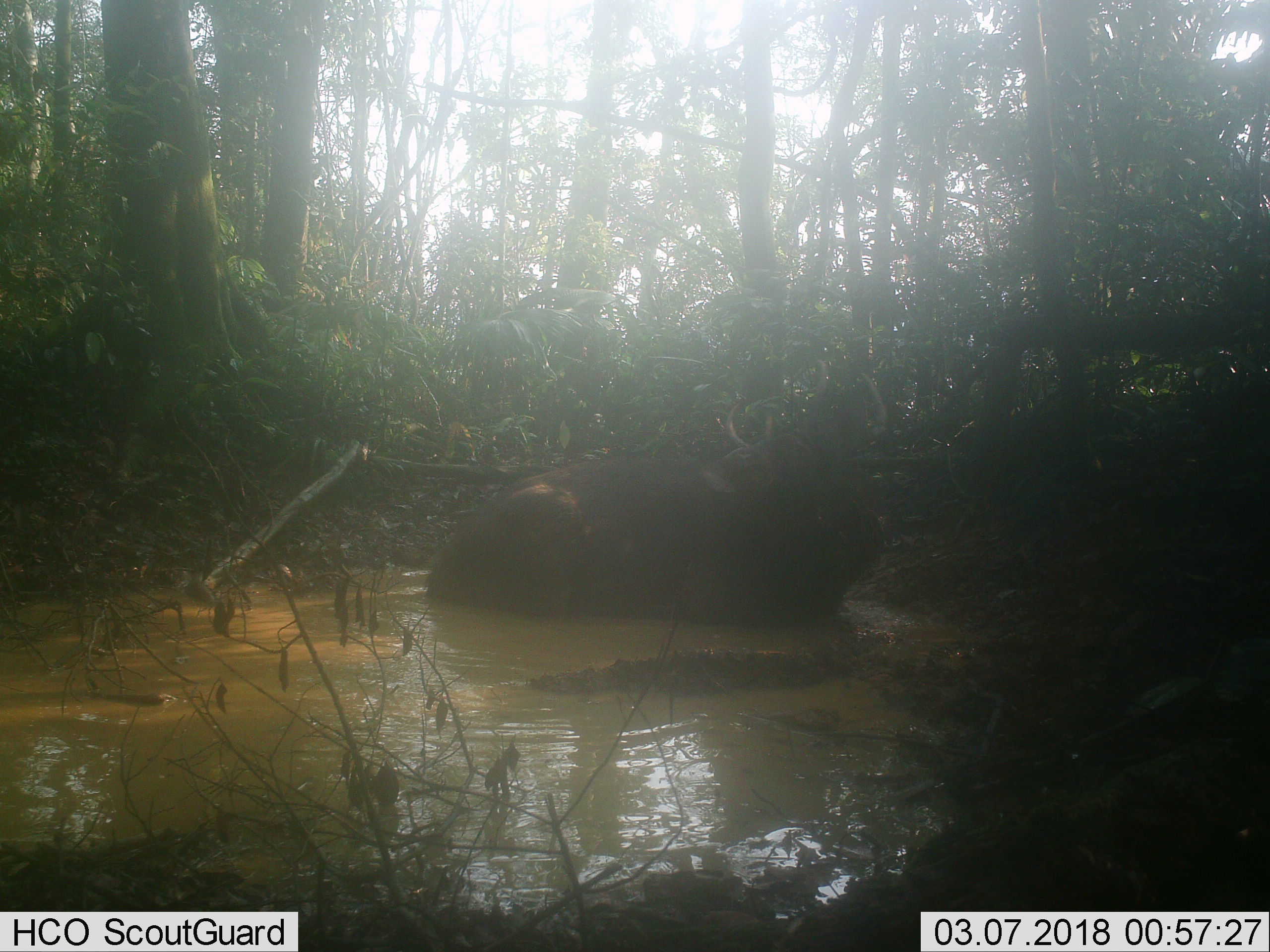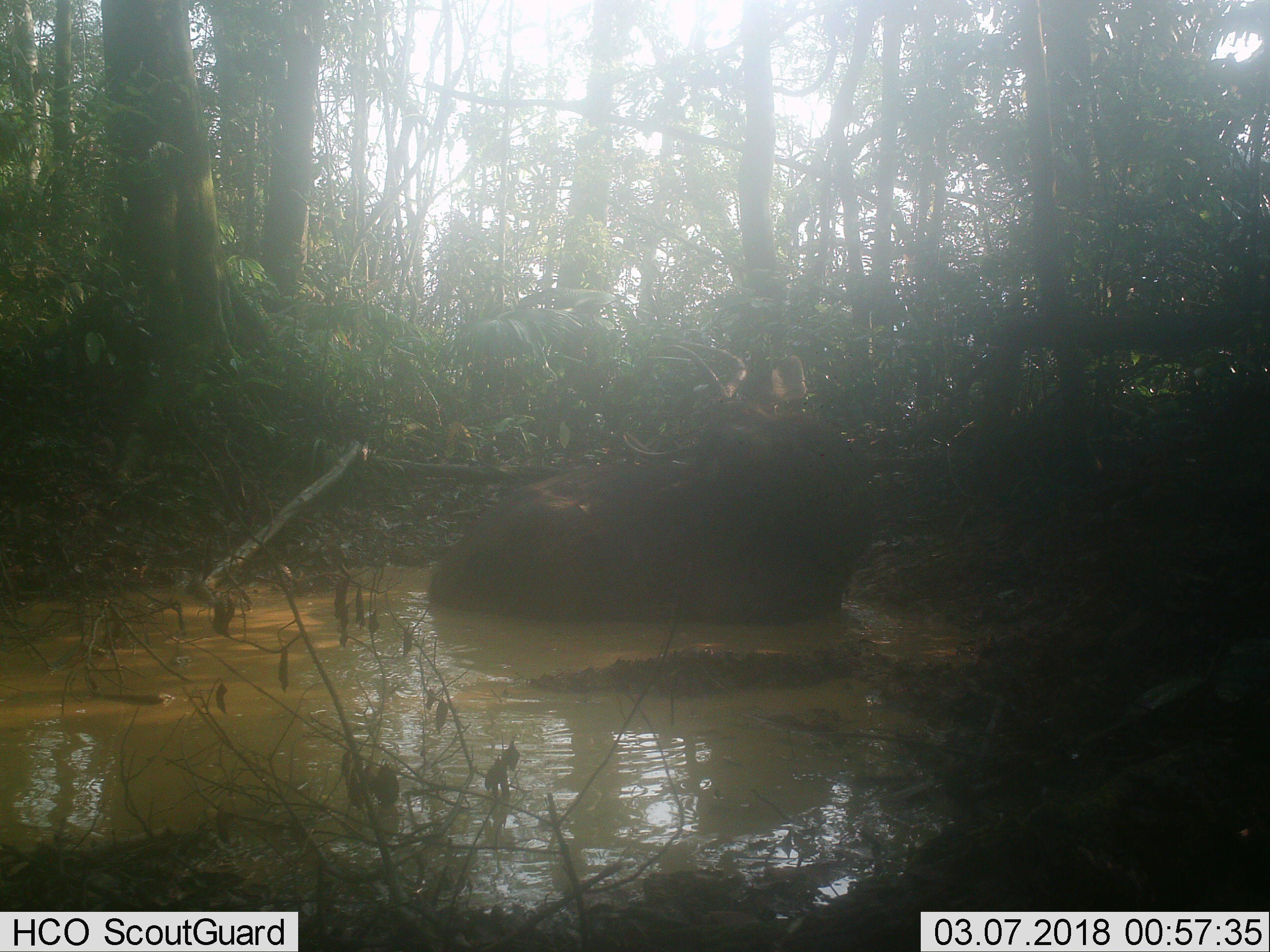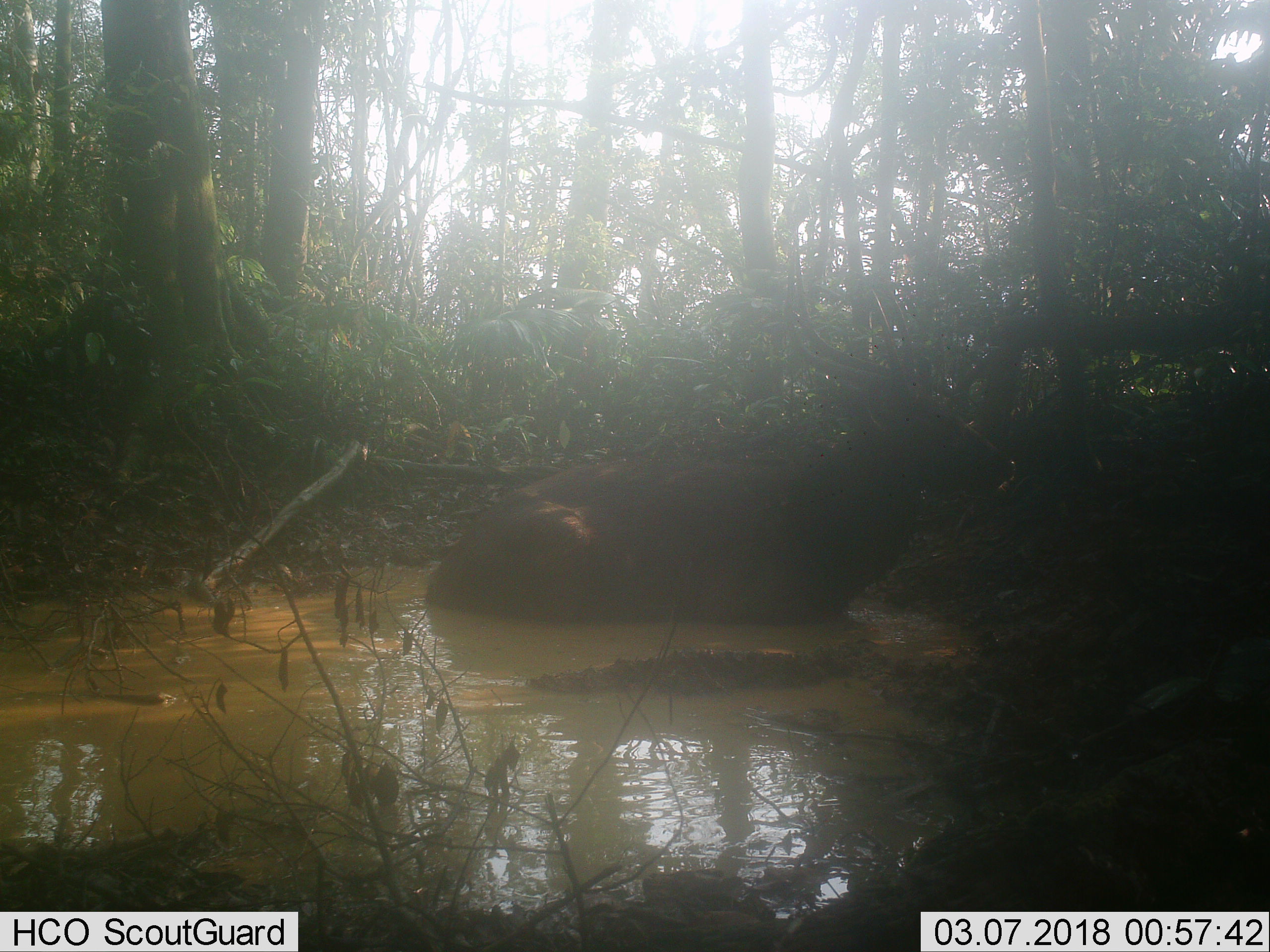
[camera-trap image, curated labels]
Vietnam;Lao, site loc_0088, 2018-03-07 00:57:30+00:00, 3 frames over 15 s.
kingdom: Animalia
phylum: Chordata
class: Mammalia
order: Artiodactyla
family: Cervidae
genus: Rusa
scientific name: Rusa unicolor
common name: sambar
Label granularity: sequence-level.